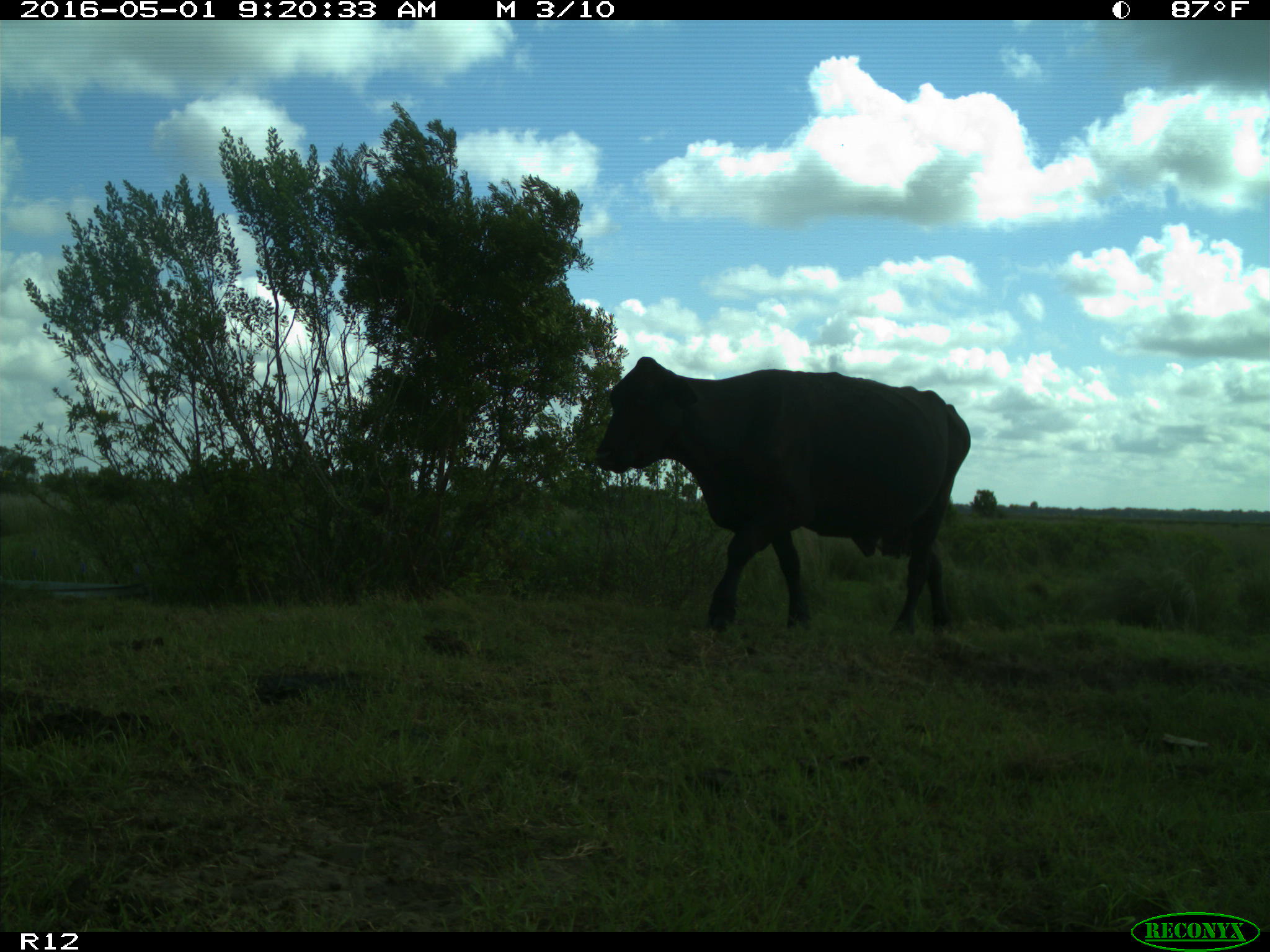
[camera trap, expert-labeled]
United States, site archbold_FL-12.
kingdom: Animalia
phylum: Chordata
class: Mammalia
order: Artiodactyla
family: Bovidae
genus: Bos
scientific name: Bos taurus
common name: domestic cow